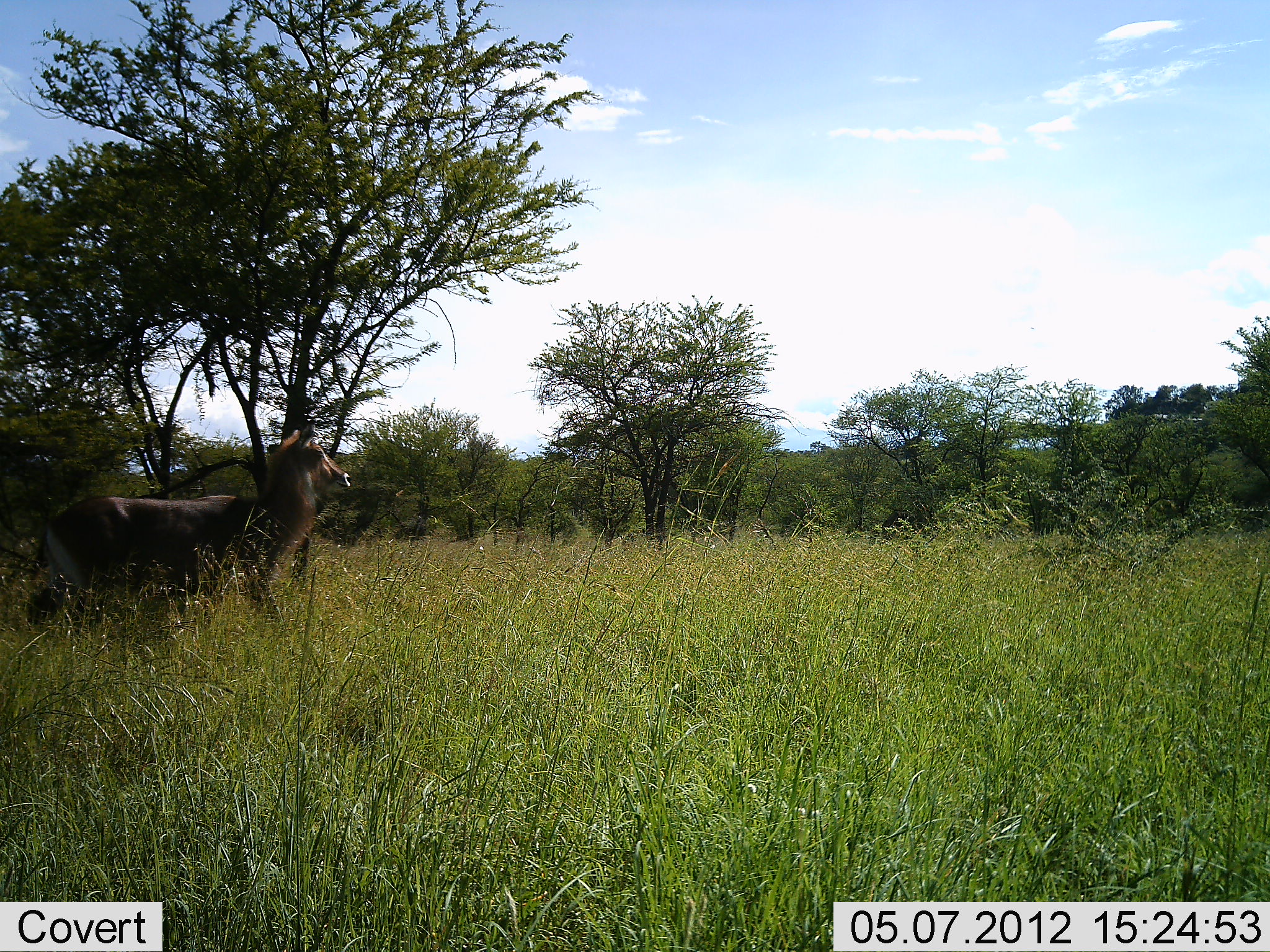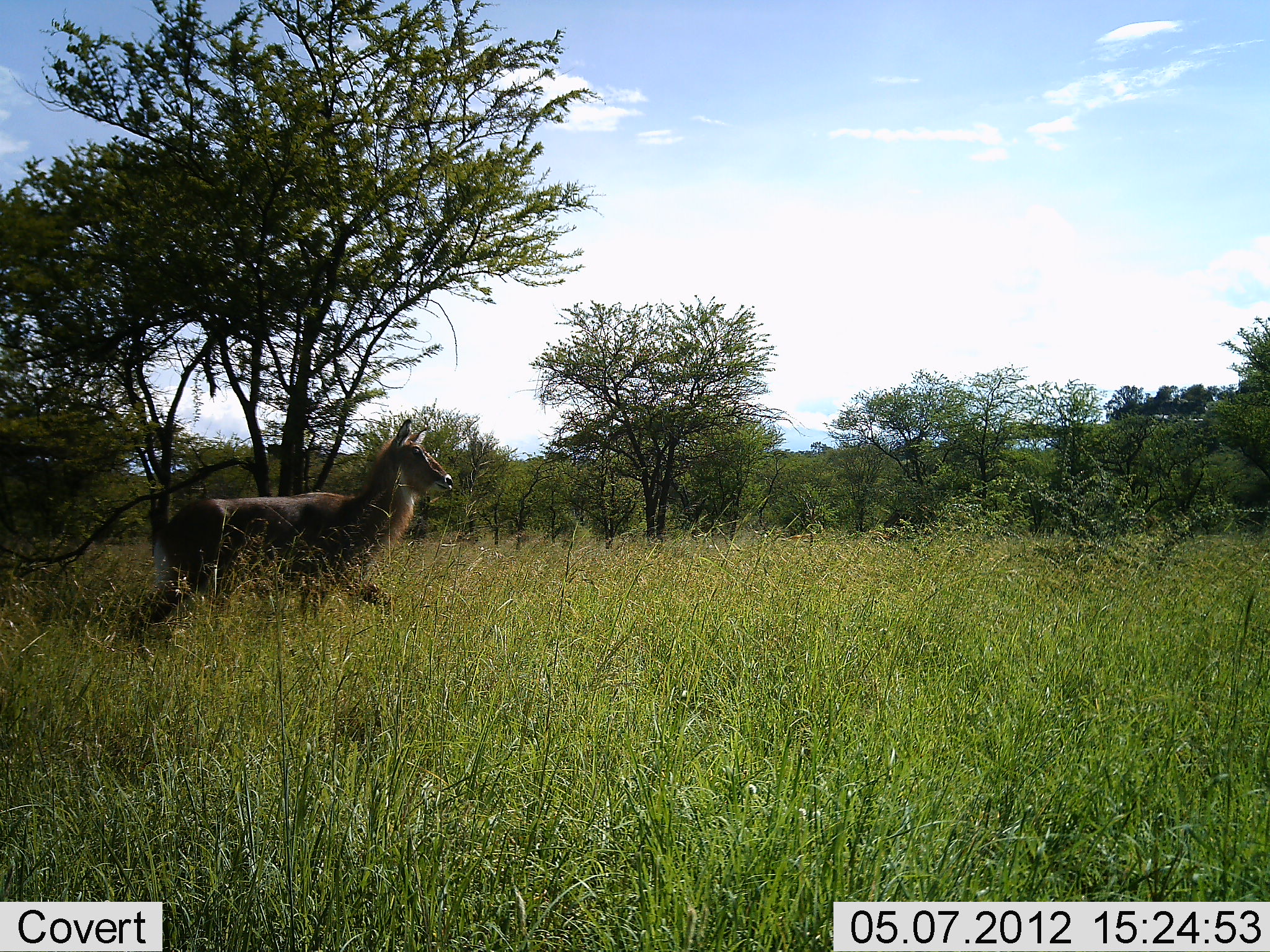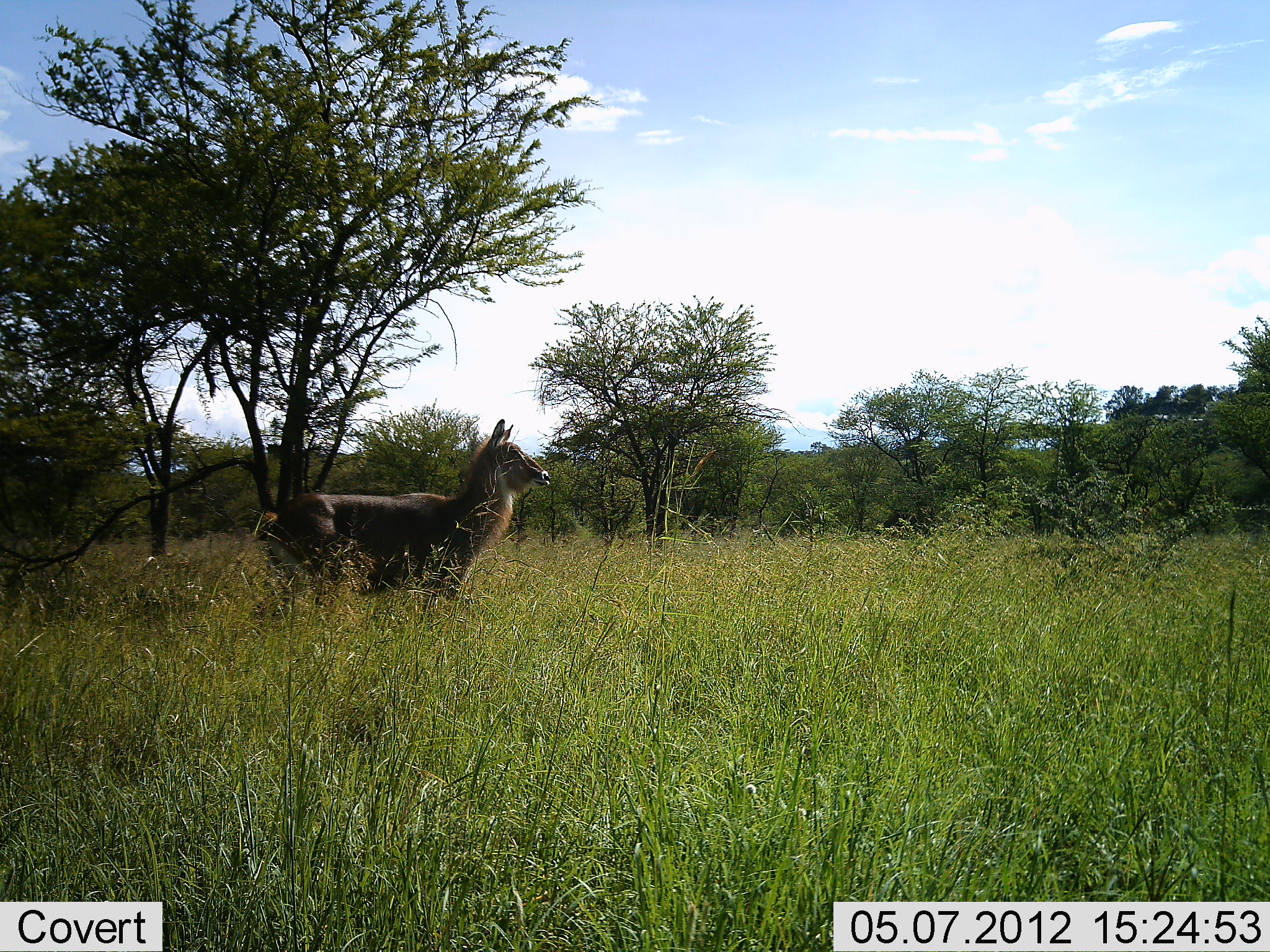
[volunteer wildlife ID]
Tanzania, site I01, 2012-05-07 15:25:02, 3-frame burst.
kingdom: Animalia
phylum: Chordata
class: Mammalia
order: Artiodactyla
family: Bovidae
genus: Kobus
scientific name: Kobus ellipsiprymnus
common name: waterbuck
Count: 1.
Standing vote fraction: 10%.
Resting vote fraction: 0%.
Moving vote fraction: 90%.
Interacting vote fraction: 0%.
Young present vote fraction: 0%.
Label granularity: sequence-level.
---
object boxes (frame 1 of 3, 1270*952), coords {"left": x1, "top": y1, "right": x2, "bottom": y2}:
animal: {"left": 23, "top": 418, "right": 351, "bottom": 654}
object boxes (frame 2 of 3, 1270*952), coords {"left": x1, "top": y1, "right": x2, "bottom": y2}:
animal: {"left": 132, "top": 418, "right": 455, "bottom": 640}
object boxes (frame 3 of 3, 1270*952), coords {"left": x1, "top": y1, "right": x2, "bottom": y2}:
animal: {"left": 251, "top": 416, "right": 552, "bottom": 610}